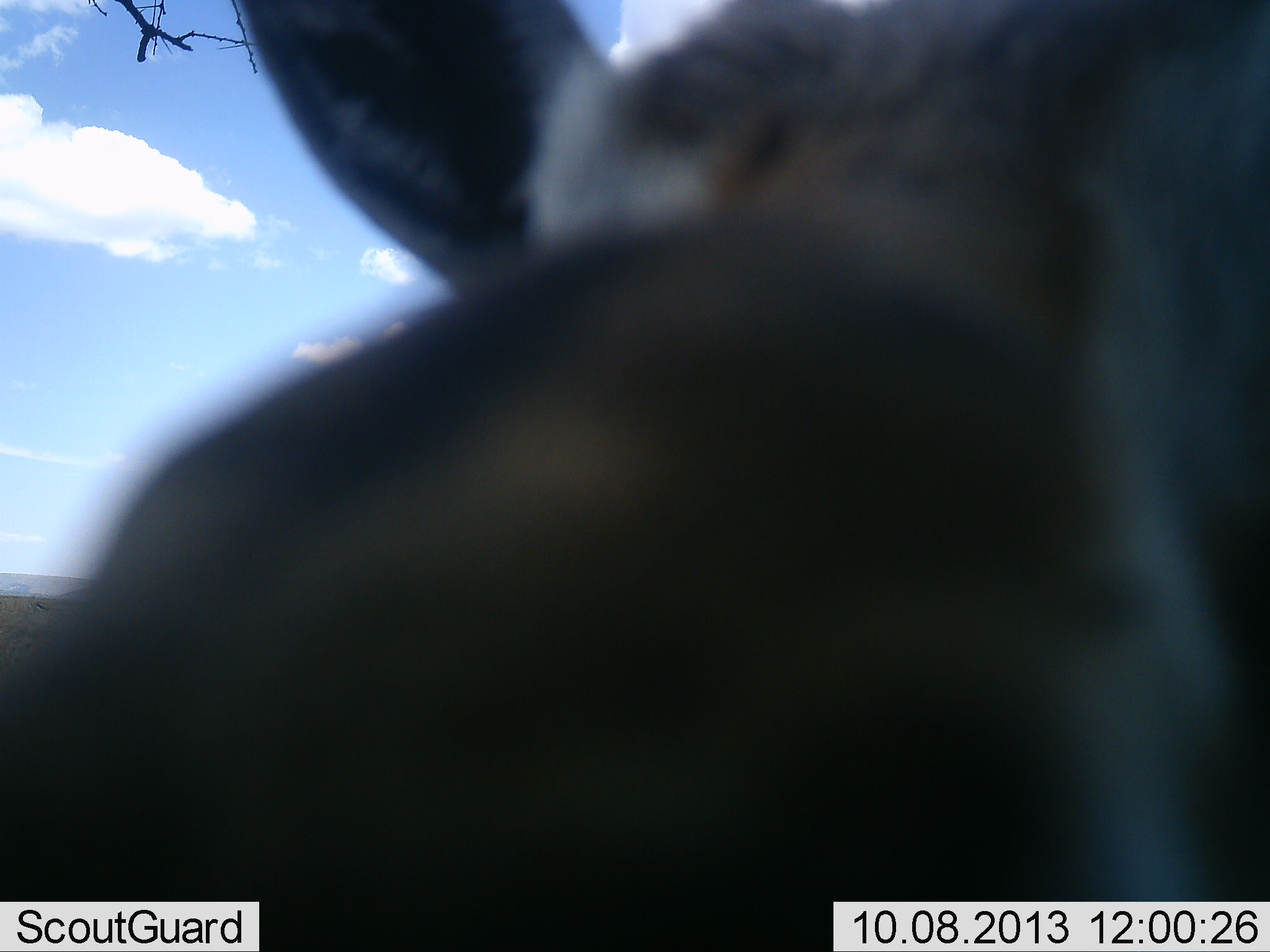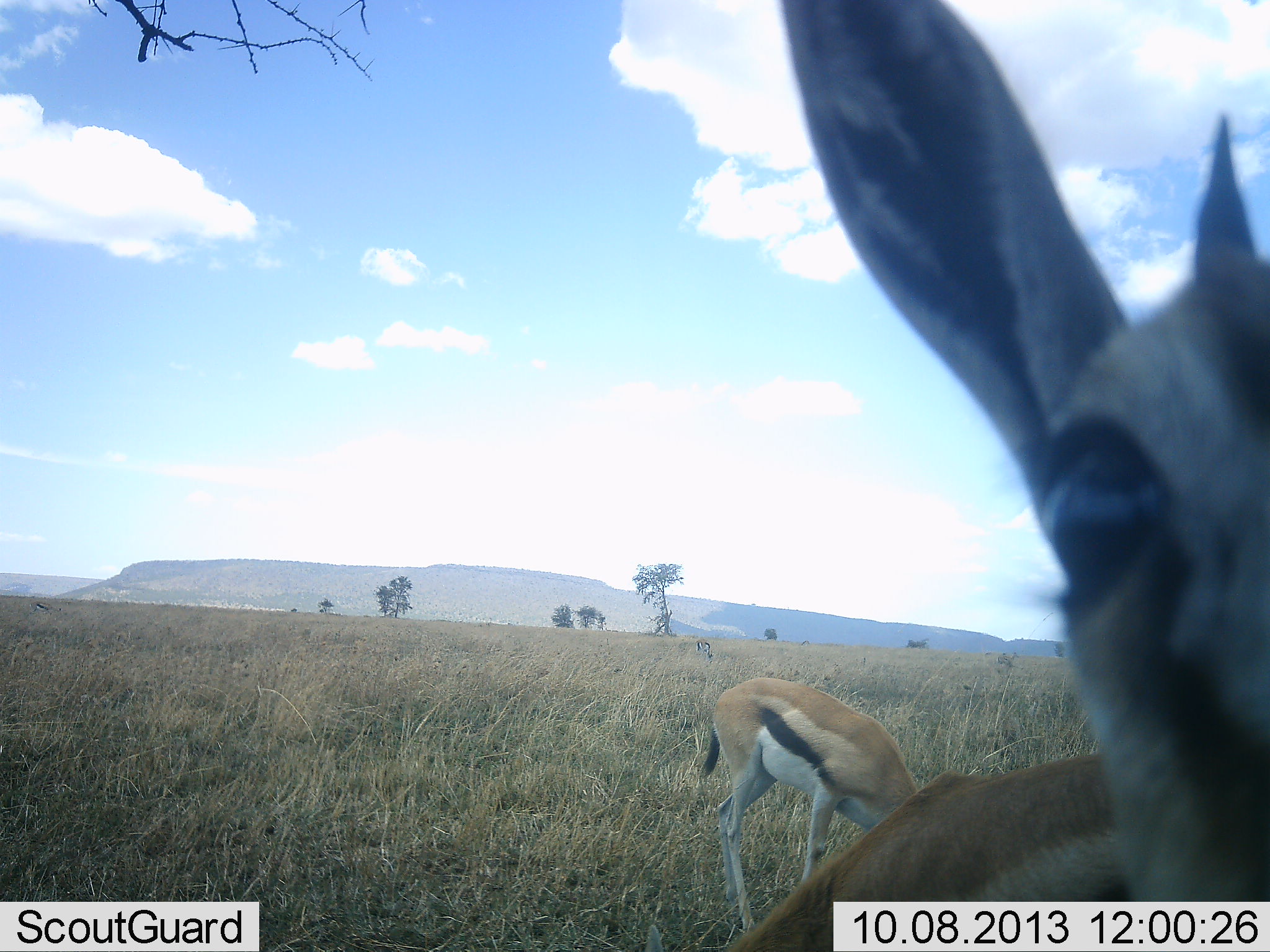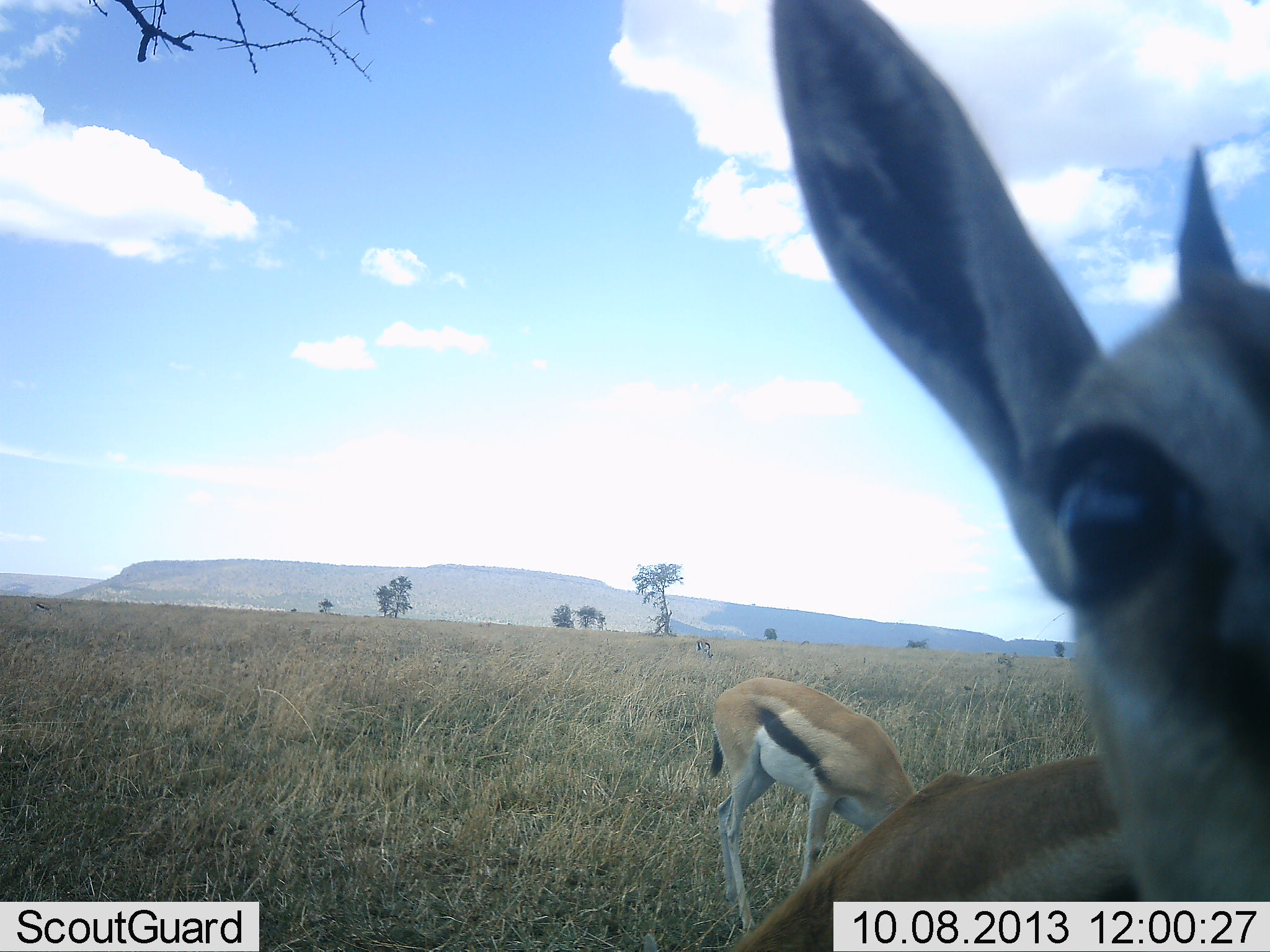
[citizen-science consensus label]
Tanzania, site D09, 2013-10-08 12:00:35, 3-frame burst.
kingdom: Animalia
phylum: Chordata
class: Mammalia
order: Artiodactyla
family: Bovidae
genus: Eudorcas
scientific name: Eudorcas thomsonii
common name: thomson's gazelle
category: gazellethomsons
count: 2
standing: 68%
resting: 5%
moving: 11%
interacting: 21%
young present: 0%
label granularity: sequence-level